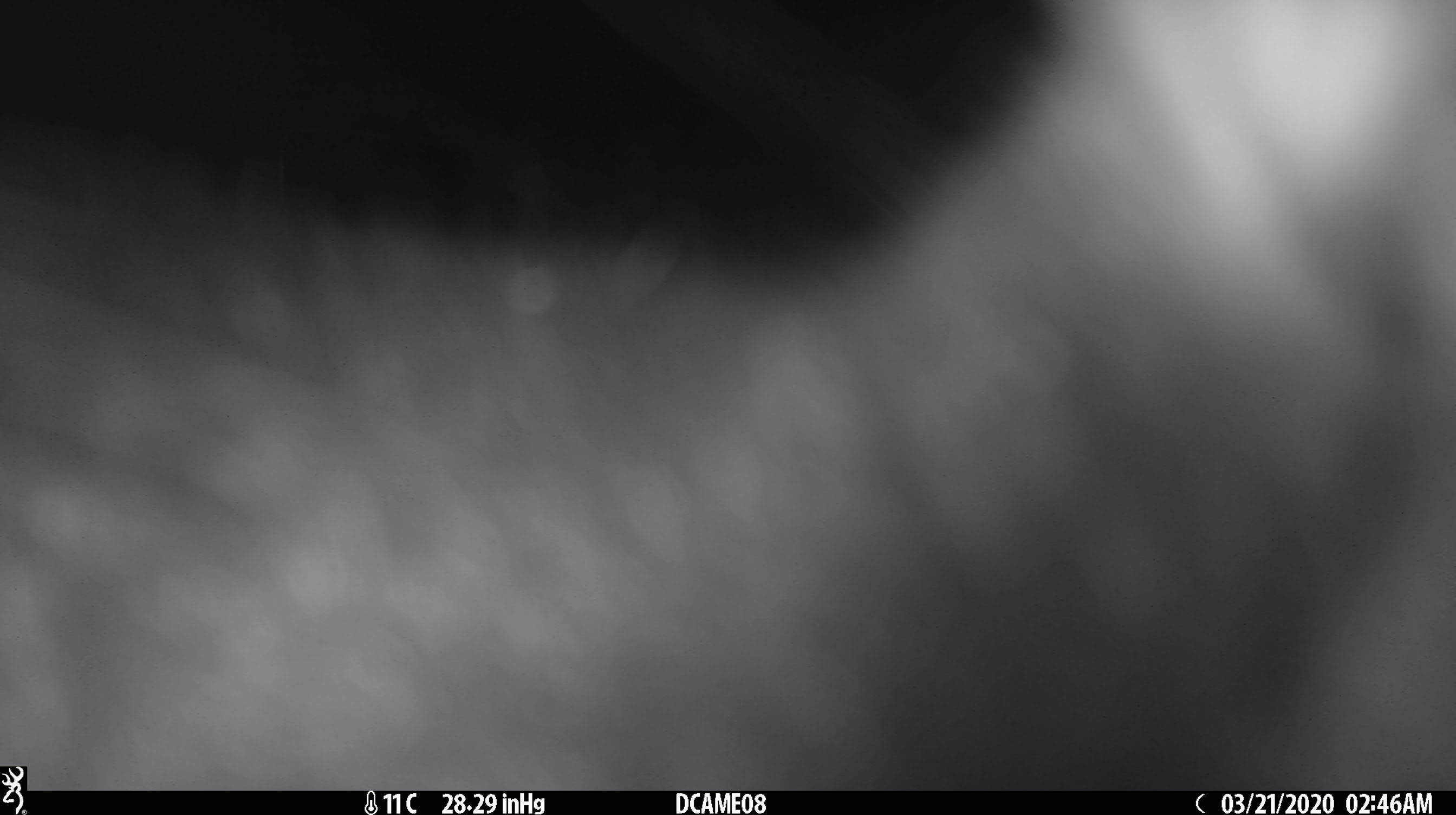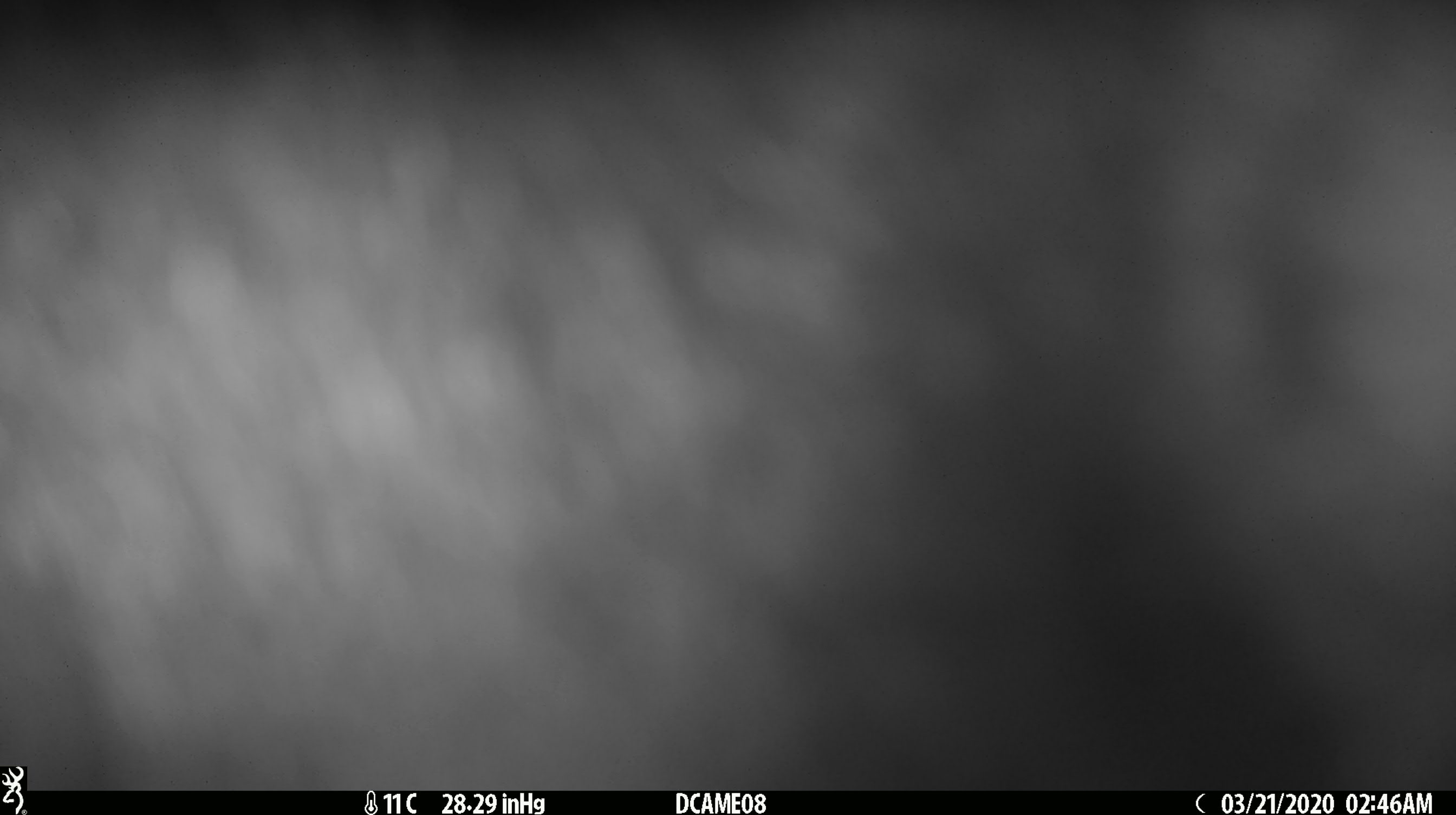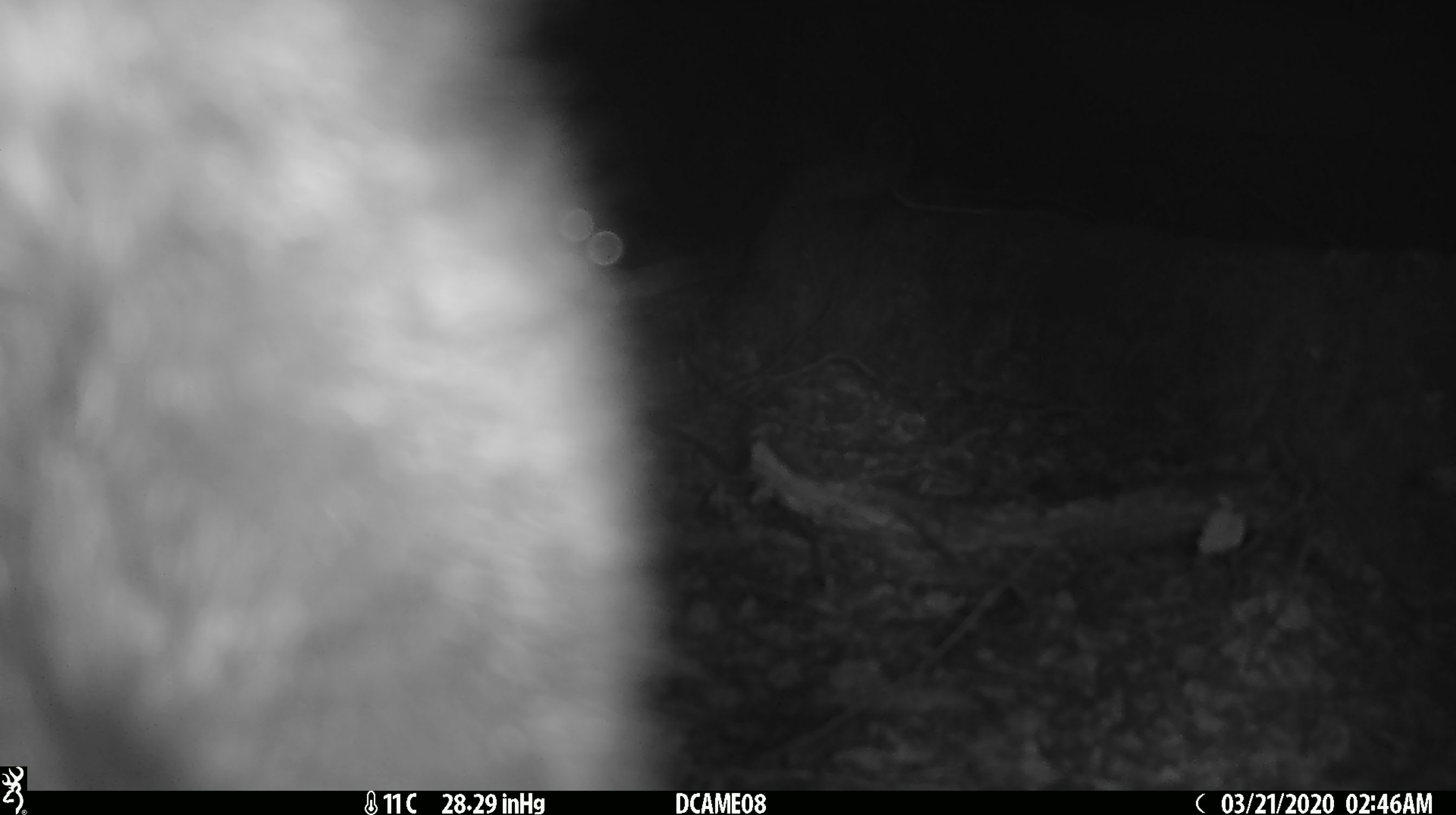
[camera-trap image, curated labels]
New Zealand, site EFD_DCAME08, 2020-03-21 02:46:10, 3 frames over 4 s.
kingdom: Animalia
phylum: Chordata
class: Mammalia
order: Diprotodontia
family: Phalangeridae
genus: Trichosurus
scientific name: Trichosurus vulpecula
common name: common brushtail possum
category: possum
Possum (common brushtail possum) (Trichosurus vulpecula).